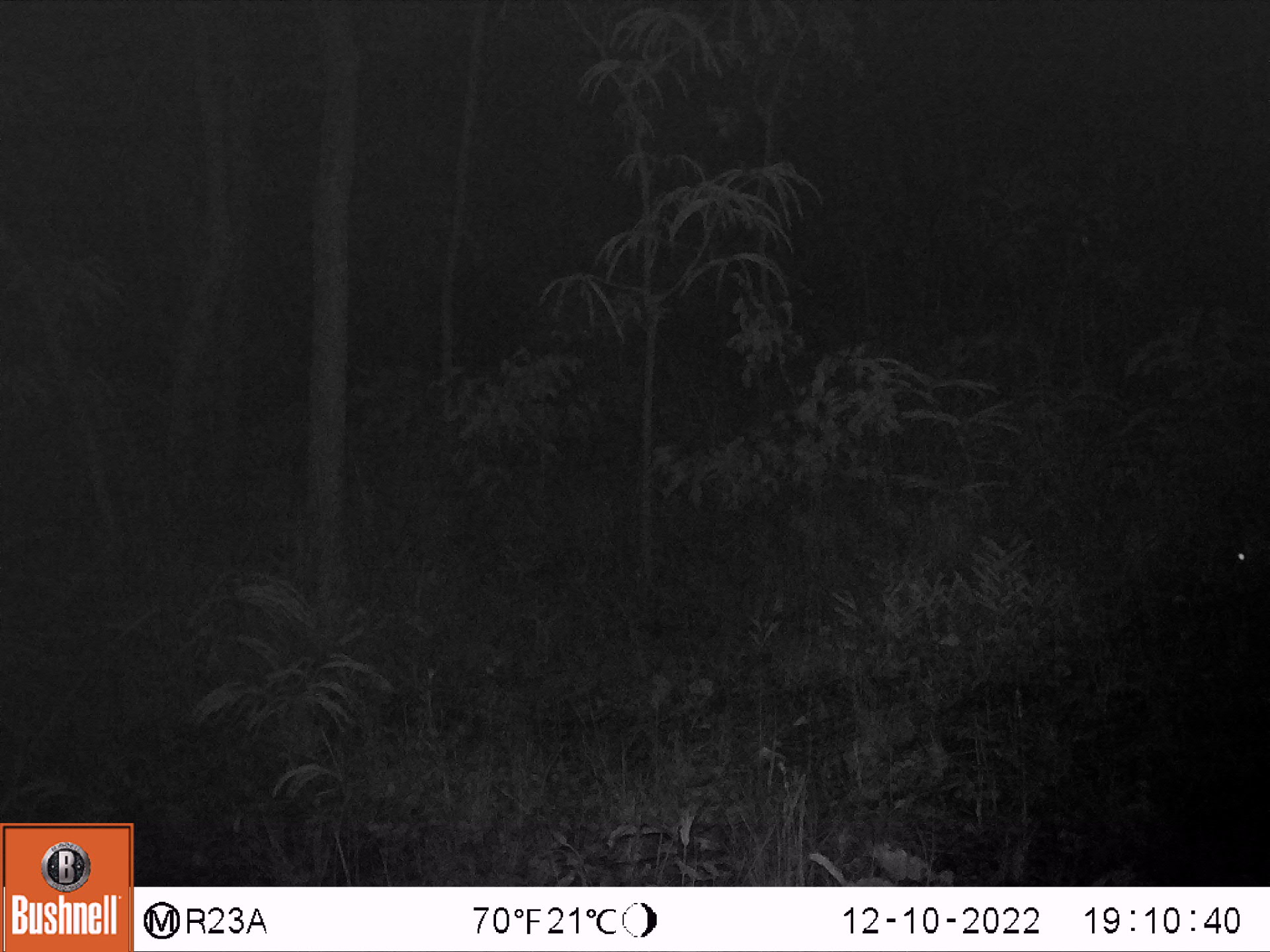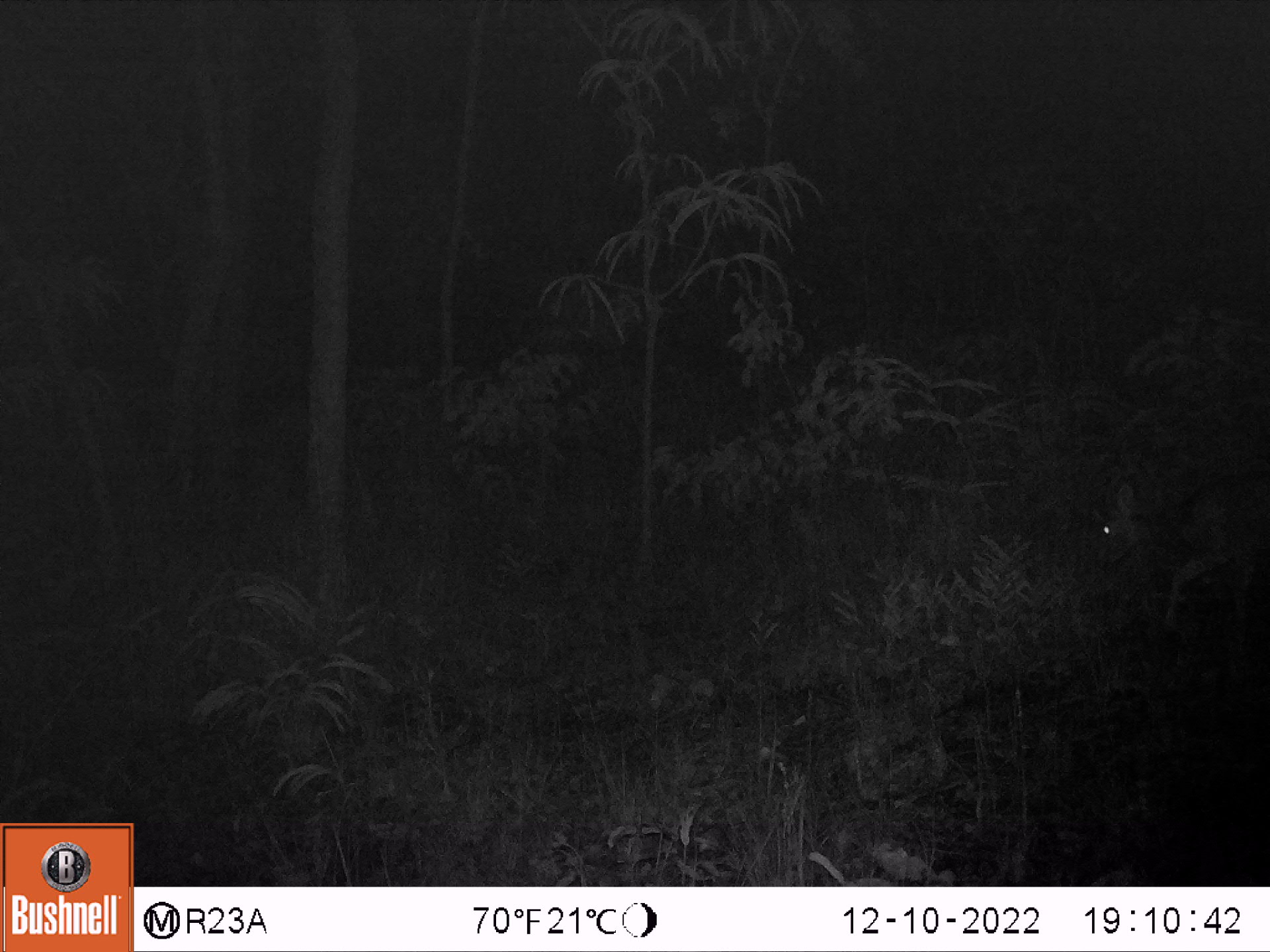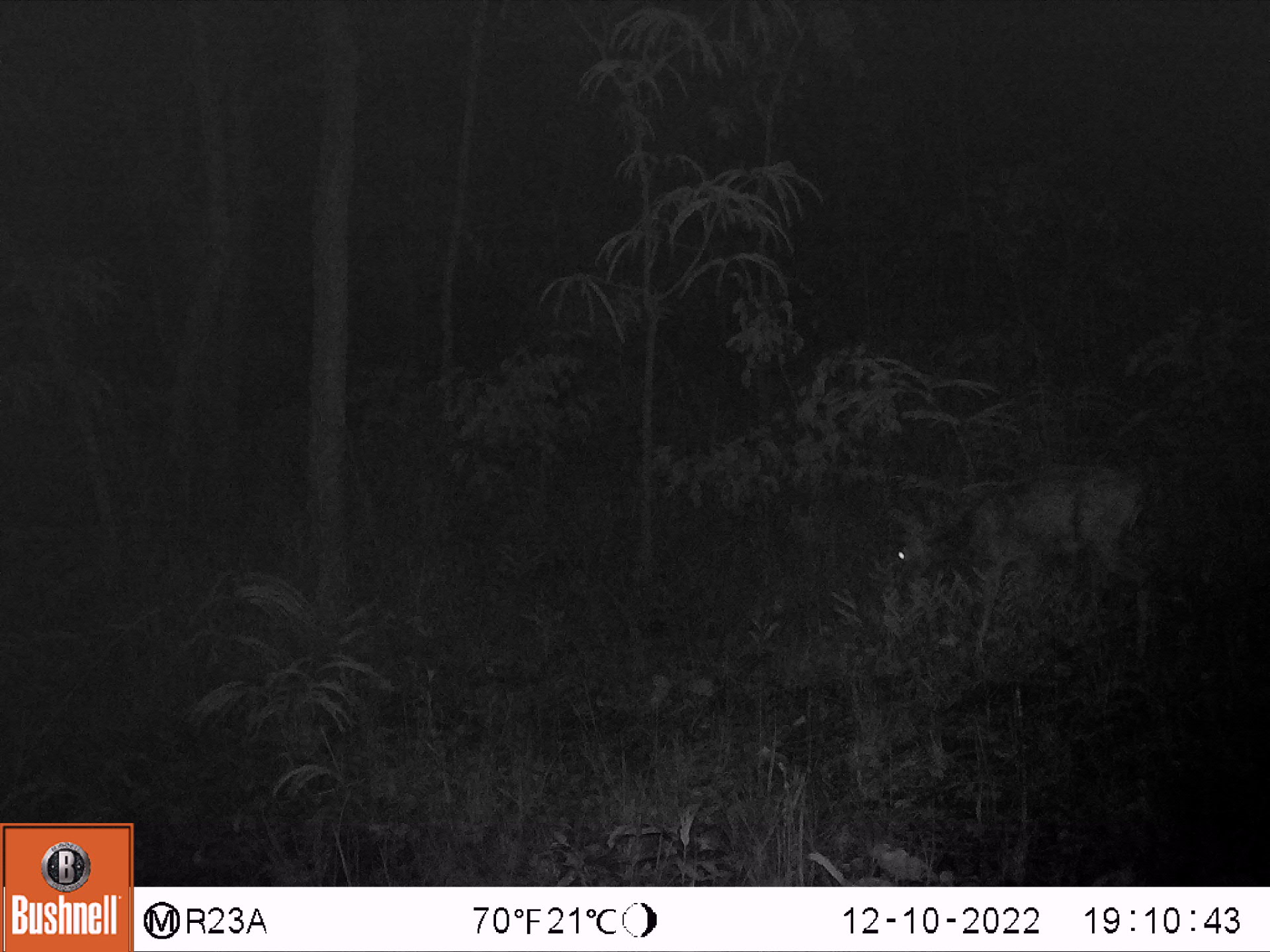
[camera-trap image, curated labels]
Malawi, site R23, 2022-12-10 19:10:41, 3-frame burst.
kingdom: Animalia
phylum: Chordata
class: Mammalia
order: Artiodactyla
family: Bovidae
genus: Sylvicapra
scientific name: Sylvicapra grimmia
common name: common duiker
Common duiker (Sylvicapra grimmia), count 1.